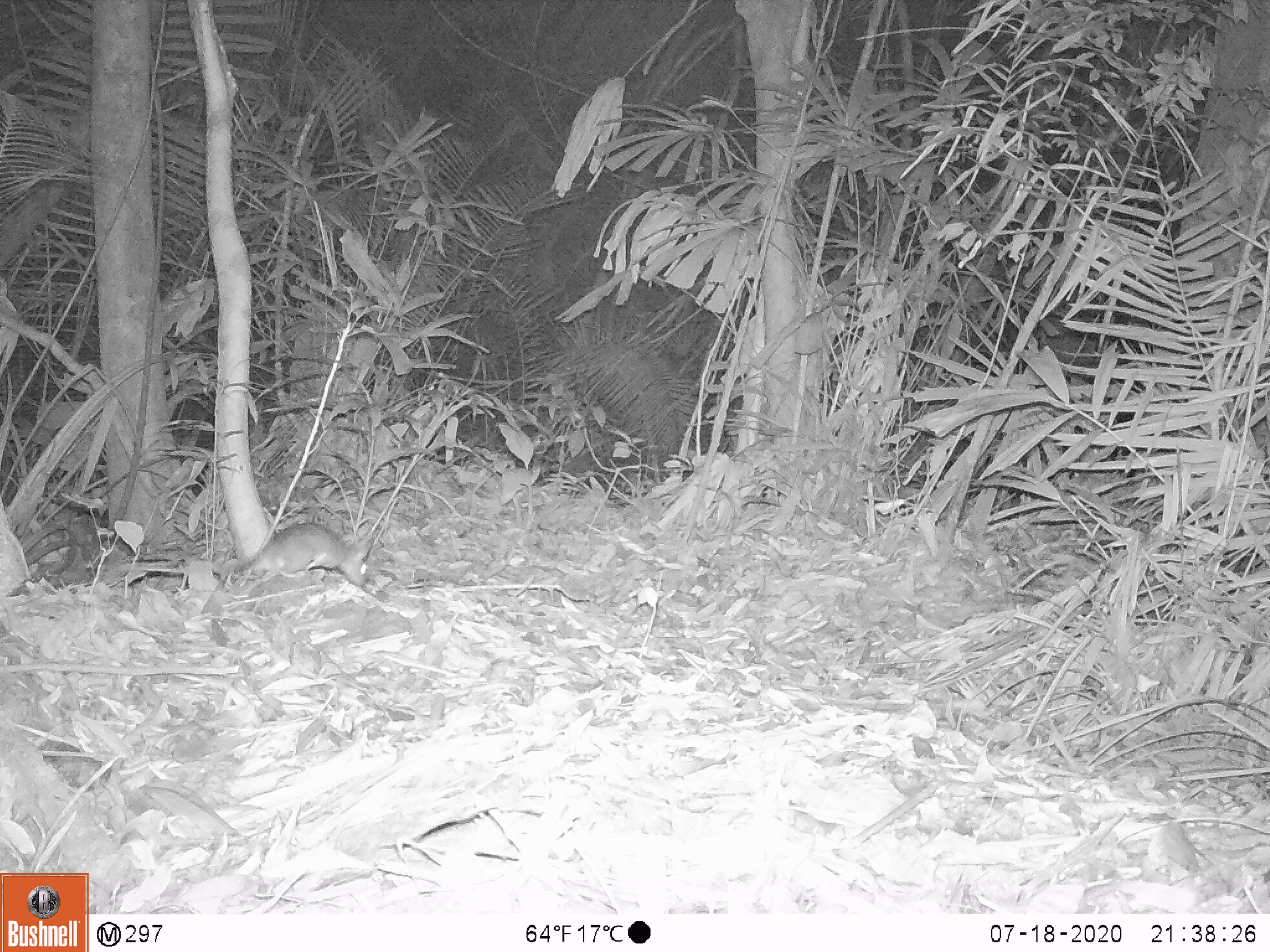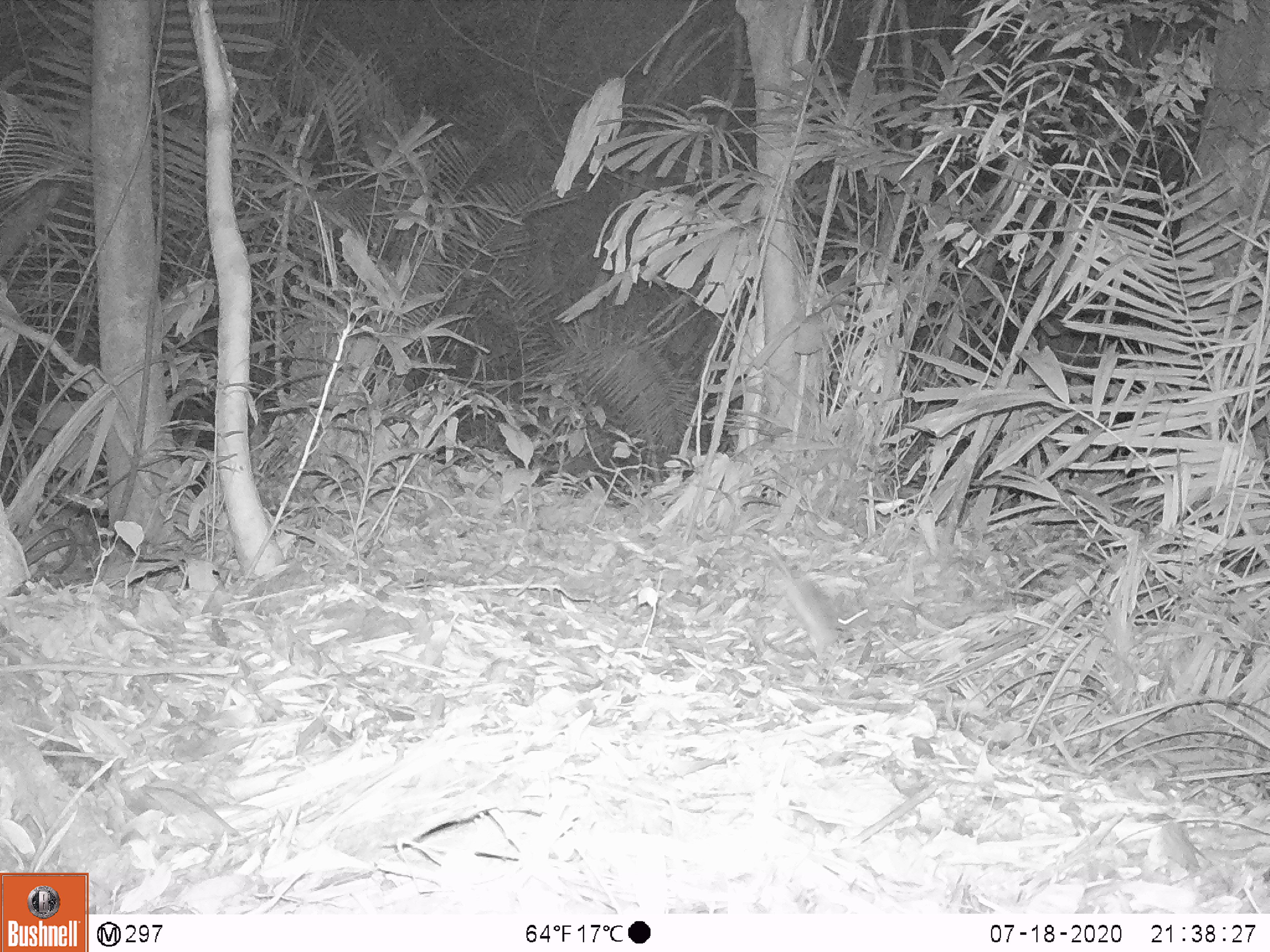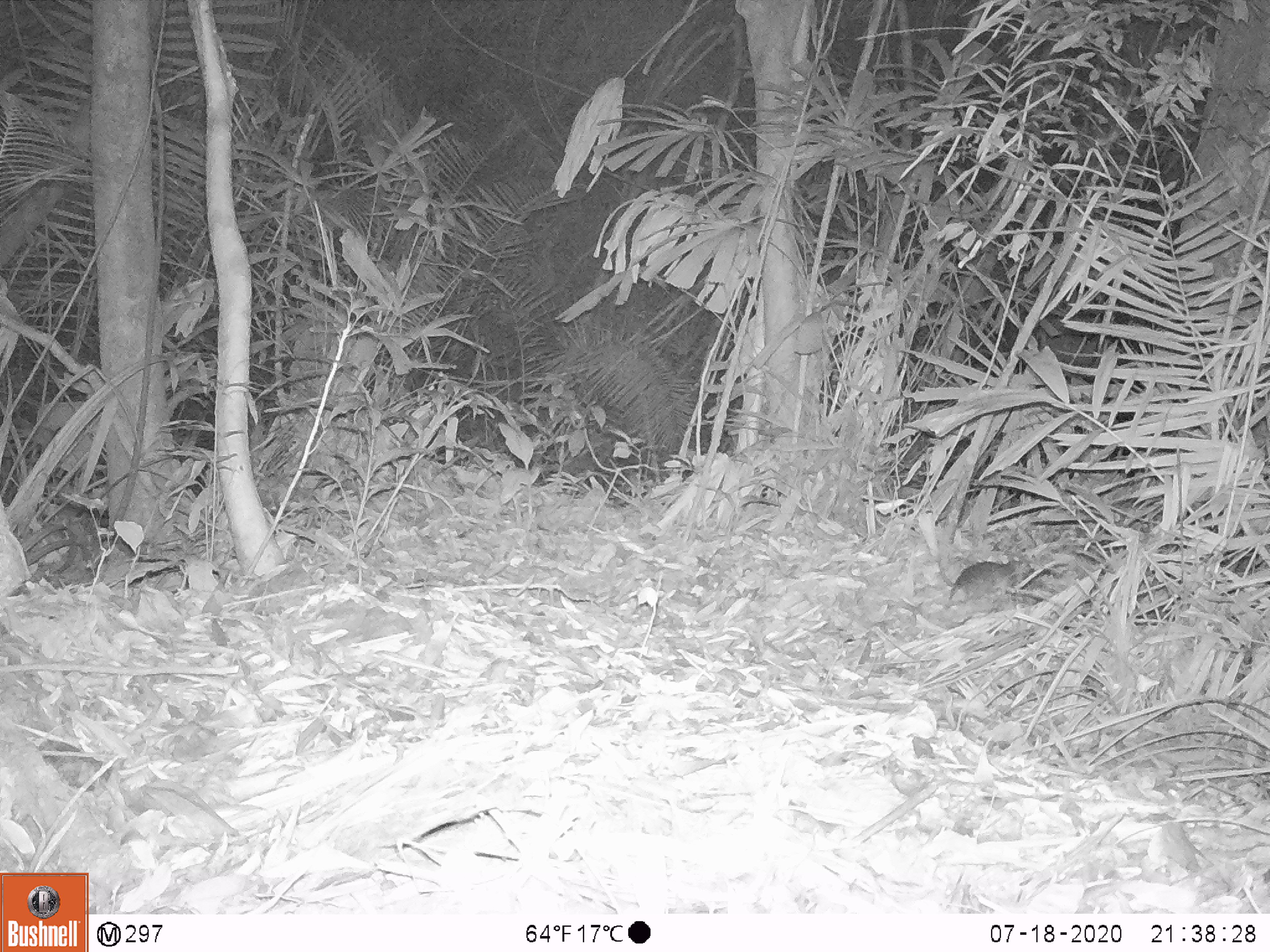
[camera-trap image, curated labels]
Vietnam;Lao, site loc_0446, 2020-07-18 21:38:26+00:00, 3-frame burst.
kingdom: Animalia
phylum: Chordata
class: Mammalia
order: Rodentia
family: Muridae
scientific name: Muridae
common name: old-world mice and rats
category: unidentified murid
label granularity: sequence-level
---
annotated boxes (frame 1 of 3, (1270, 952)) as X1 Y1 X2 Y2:
unidentified murid: 243 521 373 587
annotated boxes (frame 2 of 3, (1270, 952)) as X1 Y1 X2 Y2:
unidentified murid: 753 538 841 653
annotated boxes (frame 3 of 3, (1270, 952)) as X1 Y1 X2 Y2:
unidentified murid: 940 555 1034 613